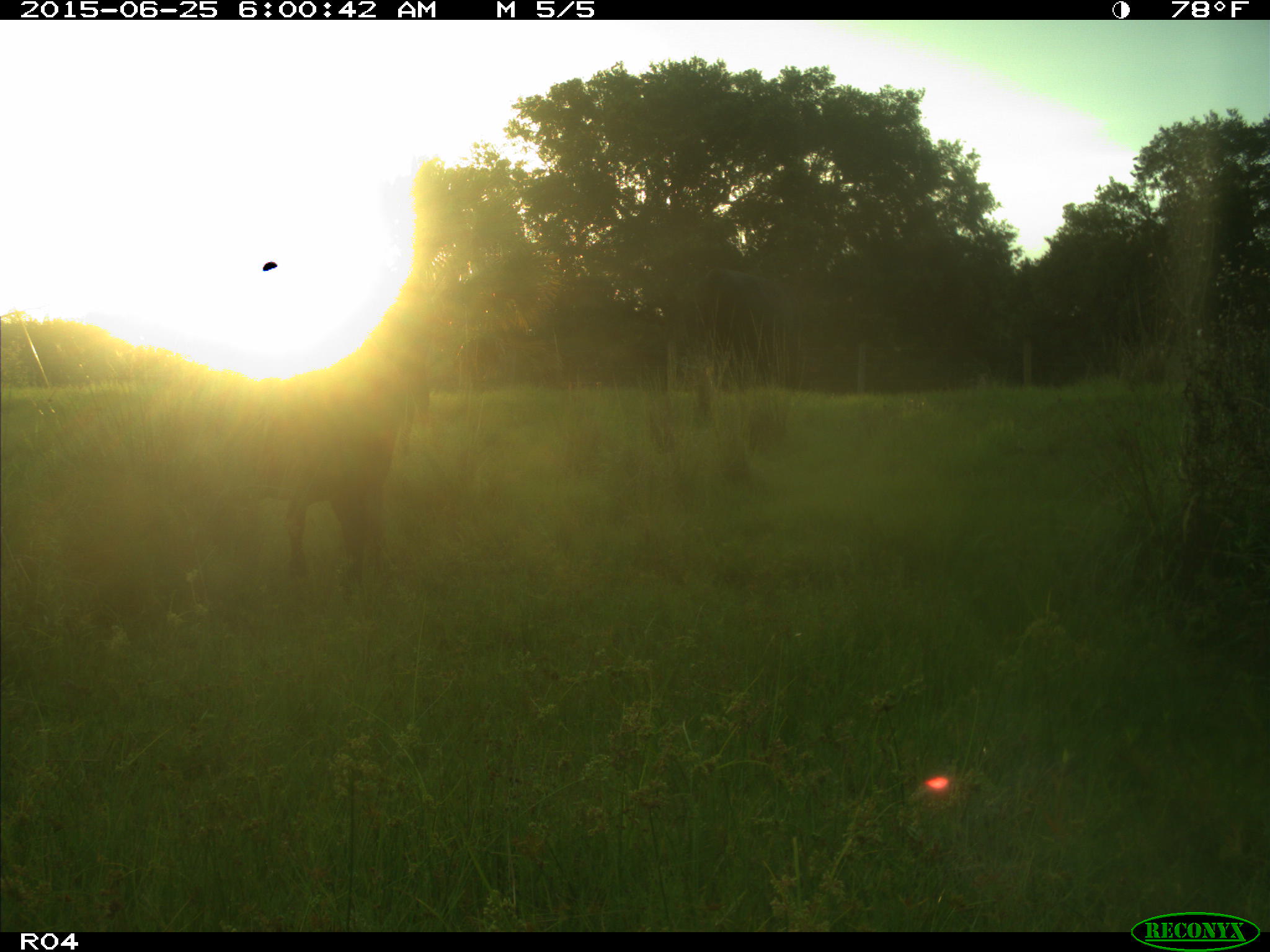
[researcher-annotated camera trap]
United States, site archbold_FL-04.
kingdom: Animalia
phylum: Chordata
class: Mammalia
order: Artiodactyla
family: Bovidae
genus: Bos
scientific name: Bos taurus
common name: domestic cow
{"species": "Bos taurus (domestic cow)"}